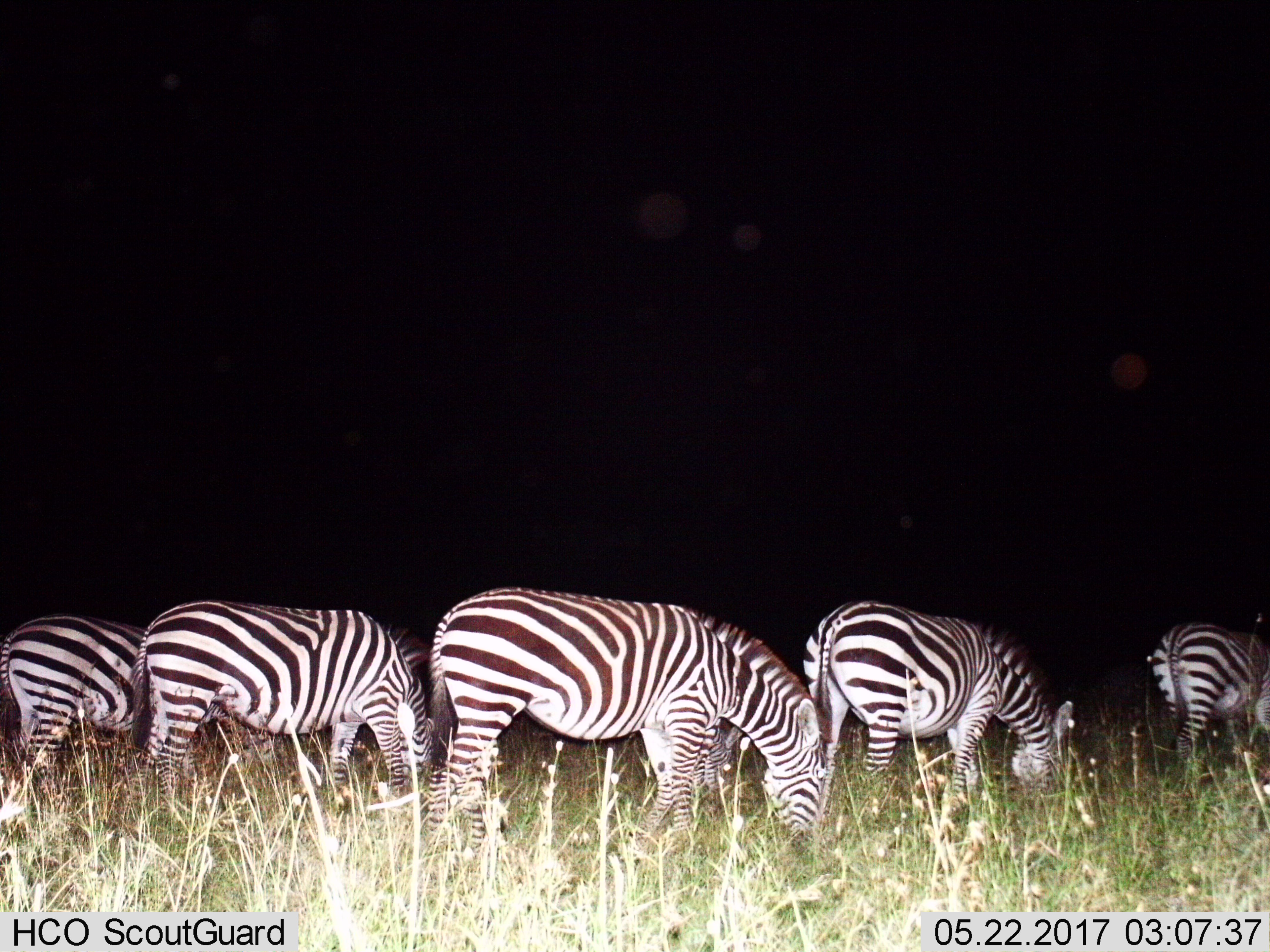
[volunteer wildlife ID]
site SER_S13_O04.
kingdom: Animalia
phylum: Chordata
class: Mammalia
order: Perissodactyla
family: Equidae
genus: Equus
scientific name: Equus quagga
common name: plains zebra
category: zebraplains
Zebraplains (plains zebra) (Equus quagga), count 5. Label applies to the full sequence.